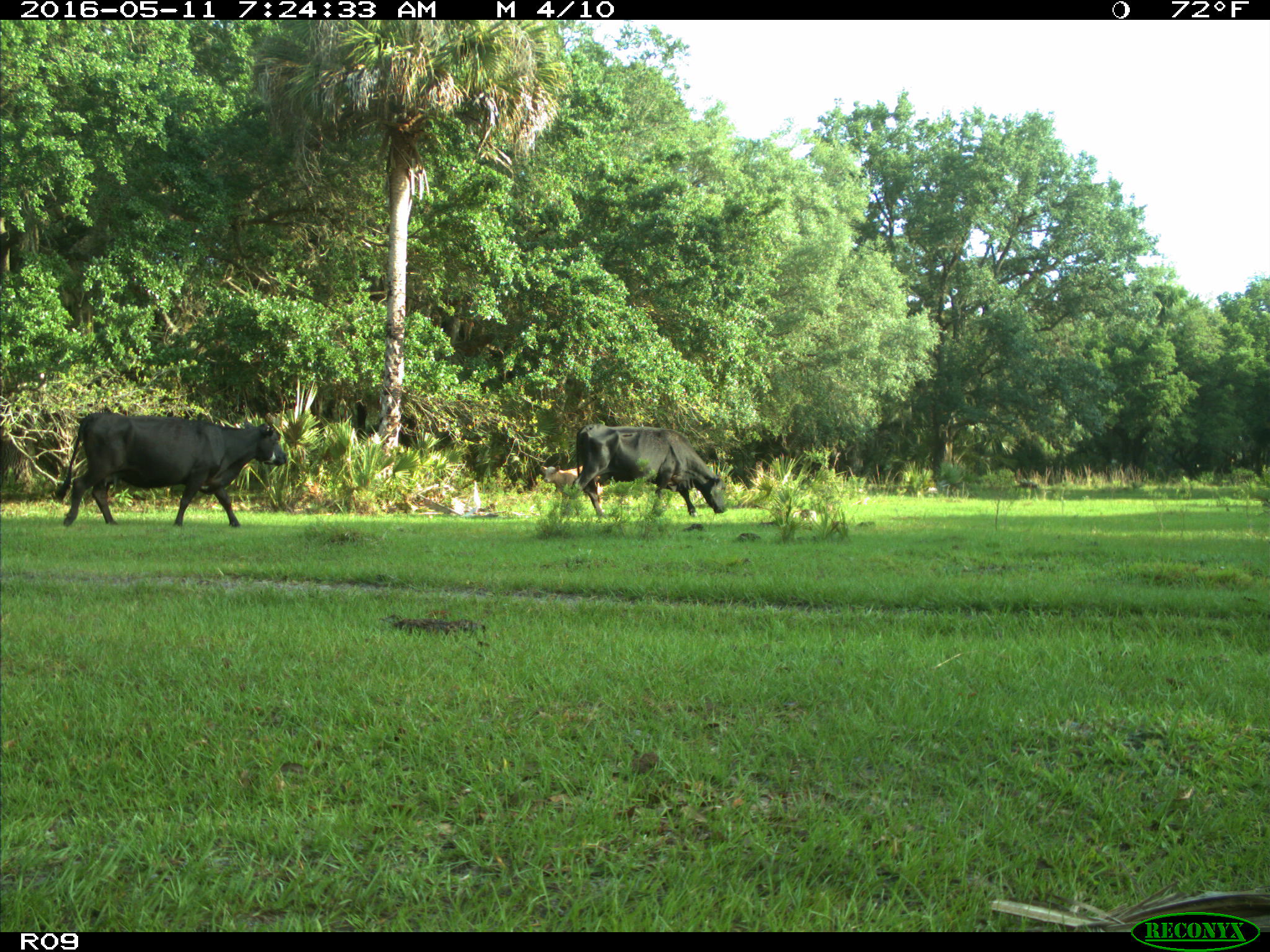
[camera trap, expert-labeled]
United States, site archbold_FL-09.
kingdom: Animalia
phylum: Chordata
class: Mammalia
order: Artiodactyla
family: Bovidae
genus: Bos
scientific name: Bos taurus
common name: domestic cow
Bos taurus (domestic cow).